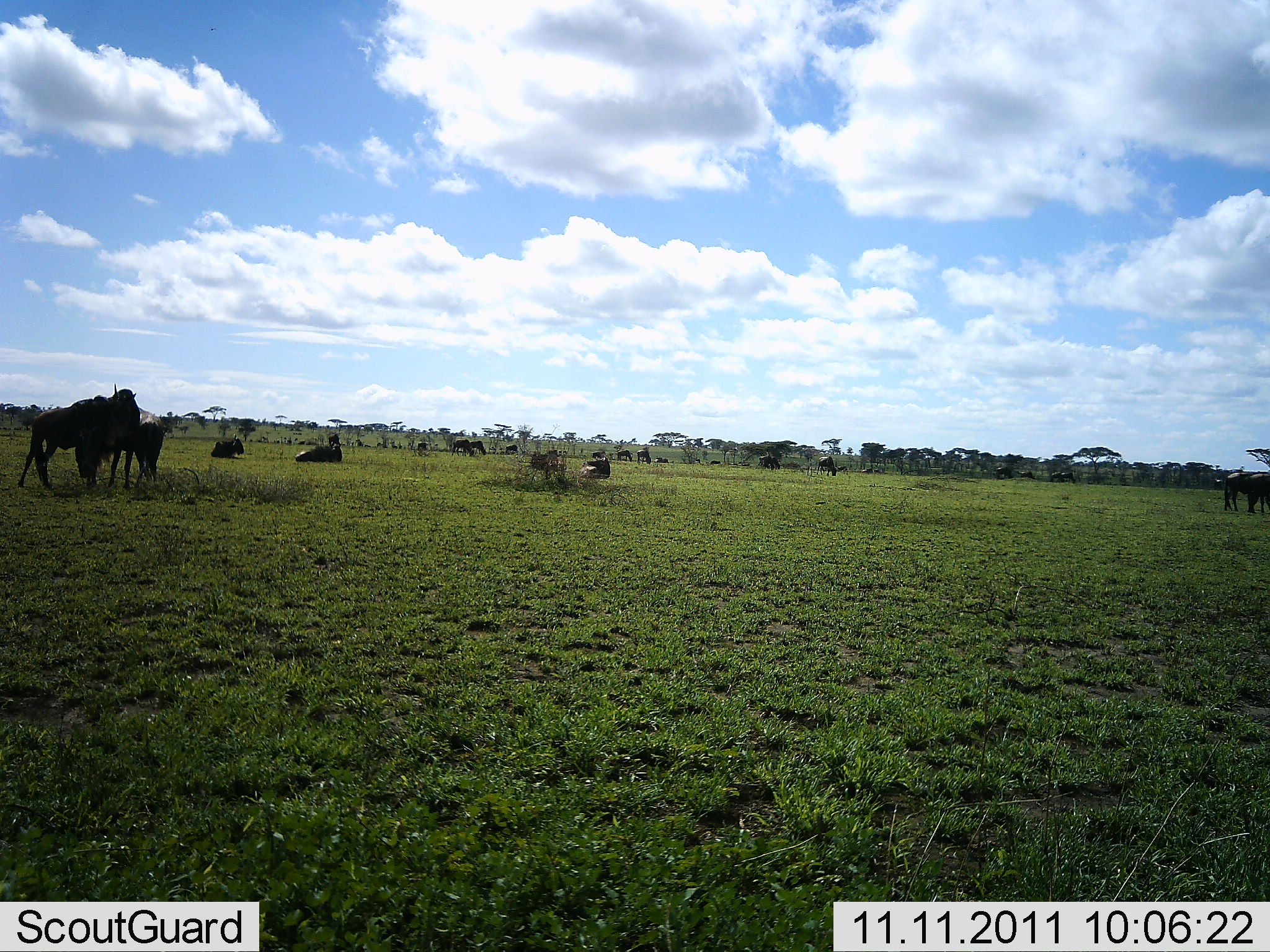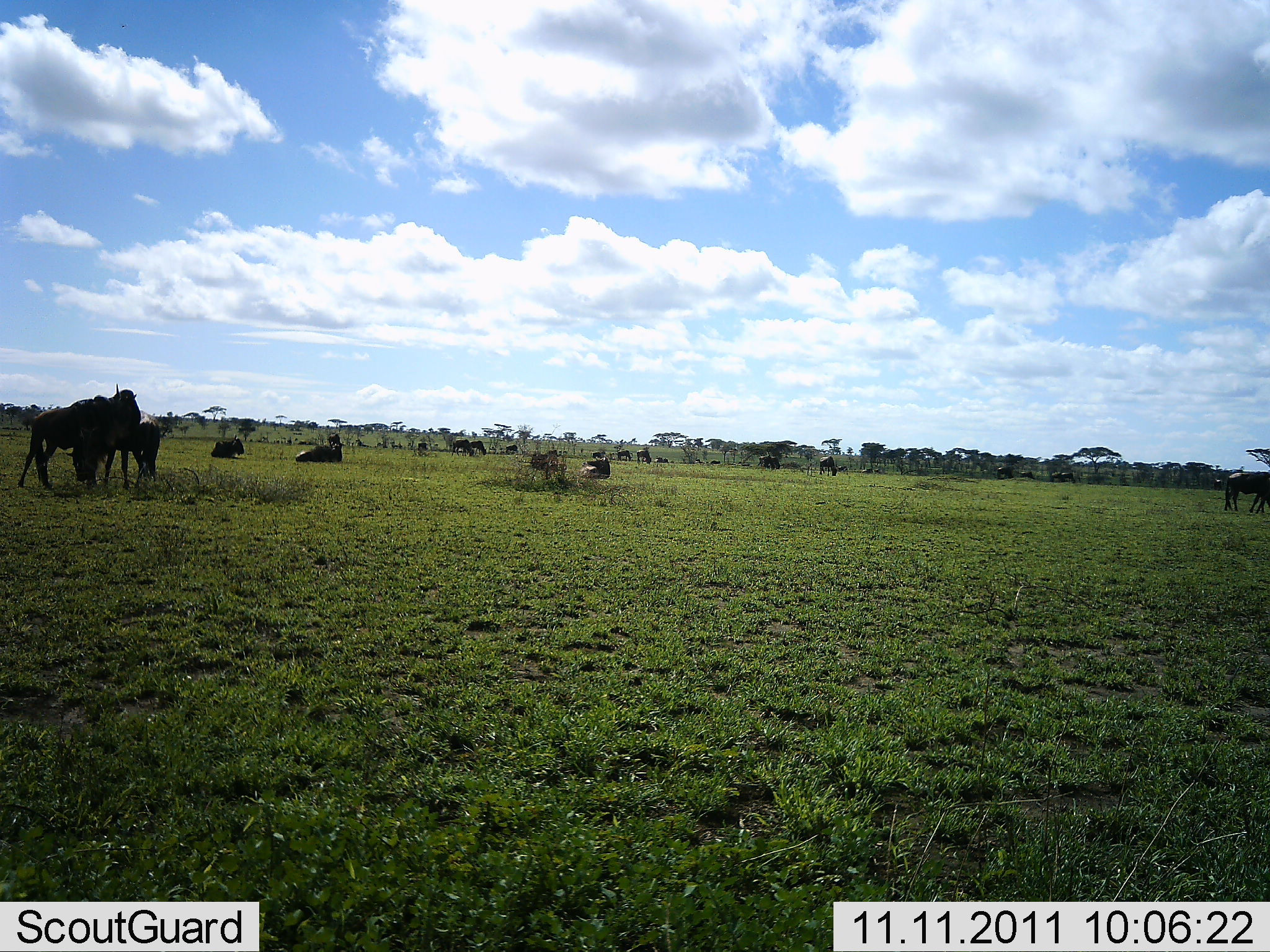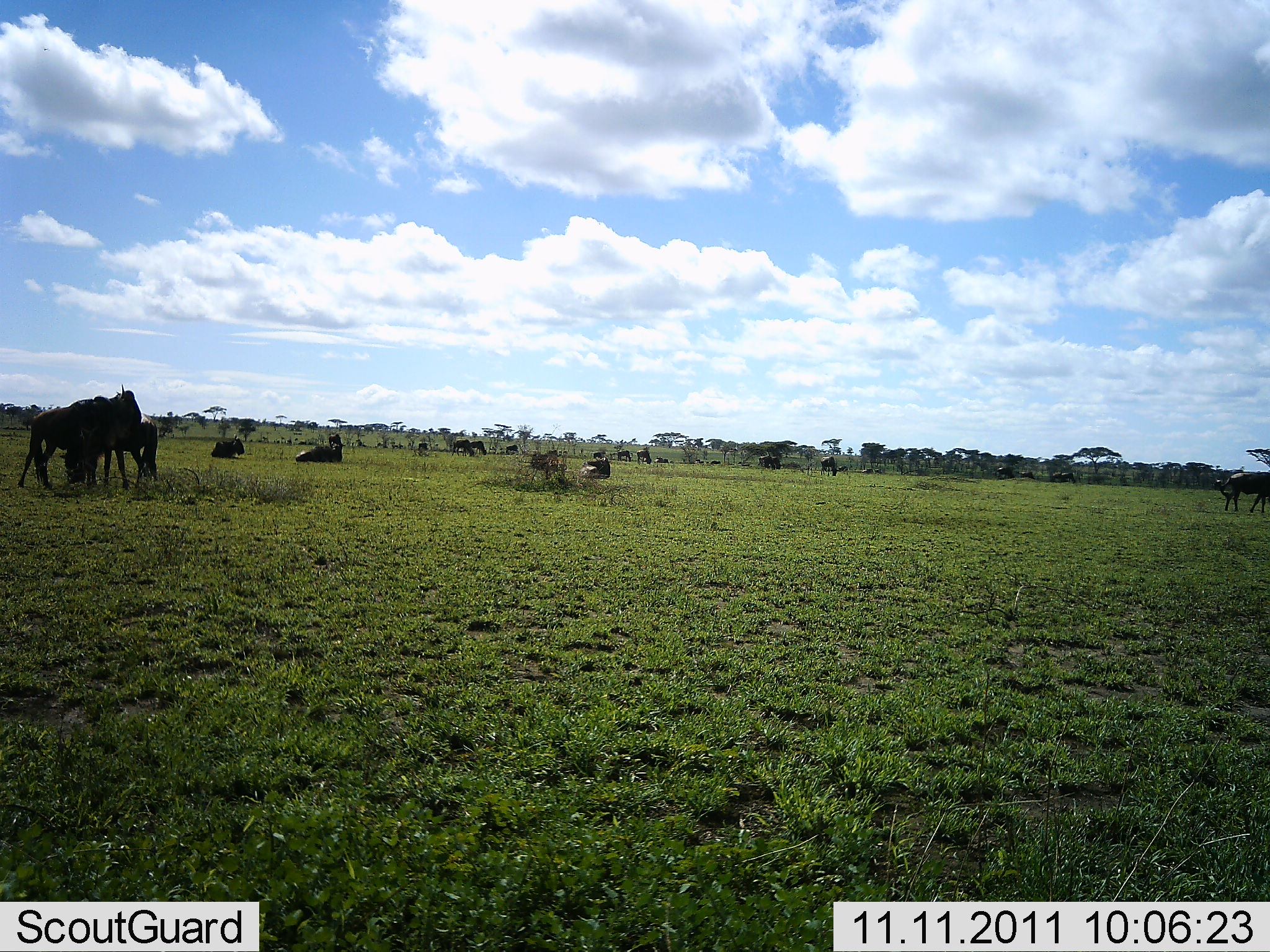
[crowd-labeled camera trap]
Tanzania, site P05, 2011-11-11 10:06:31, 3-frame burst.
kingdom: Animalia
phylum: Chordata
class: Mammalia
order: Artiodactyla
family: Bovidae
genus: Connochaetes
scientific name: Connochaetes taurinus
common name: blue wildebeest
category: wildebeest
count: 11-50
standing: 70%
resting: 90%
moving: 30%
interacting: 10%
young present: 0%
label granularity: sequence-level